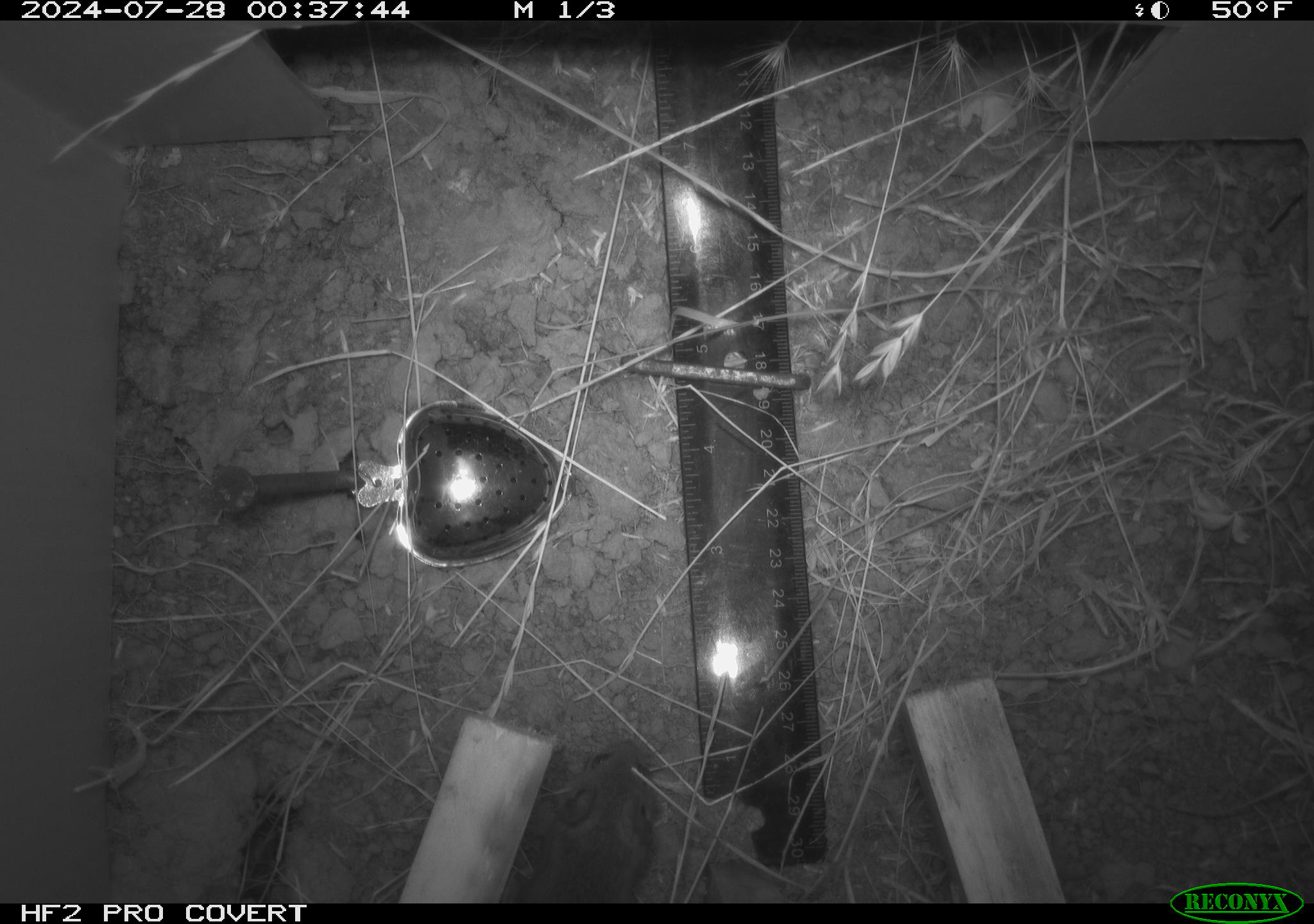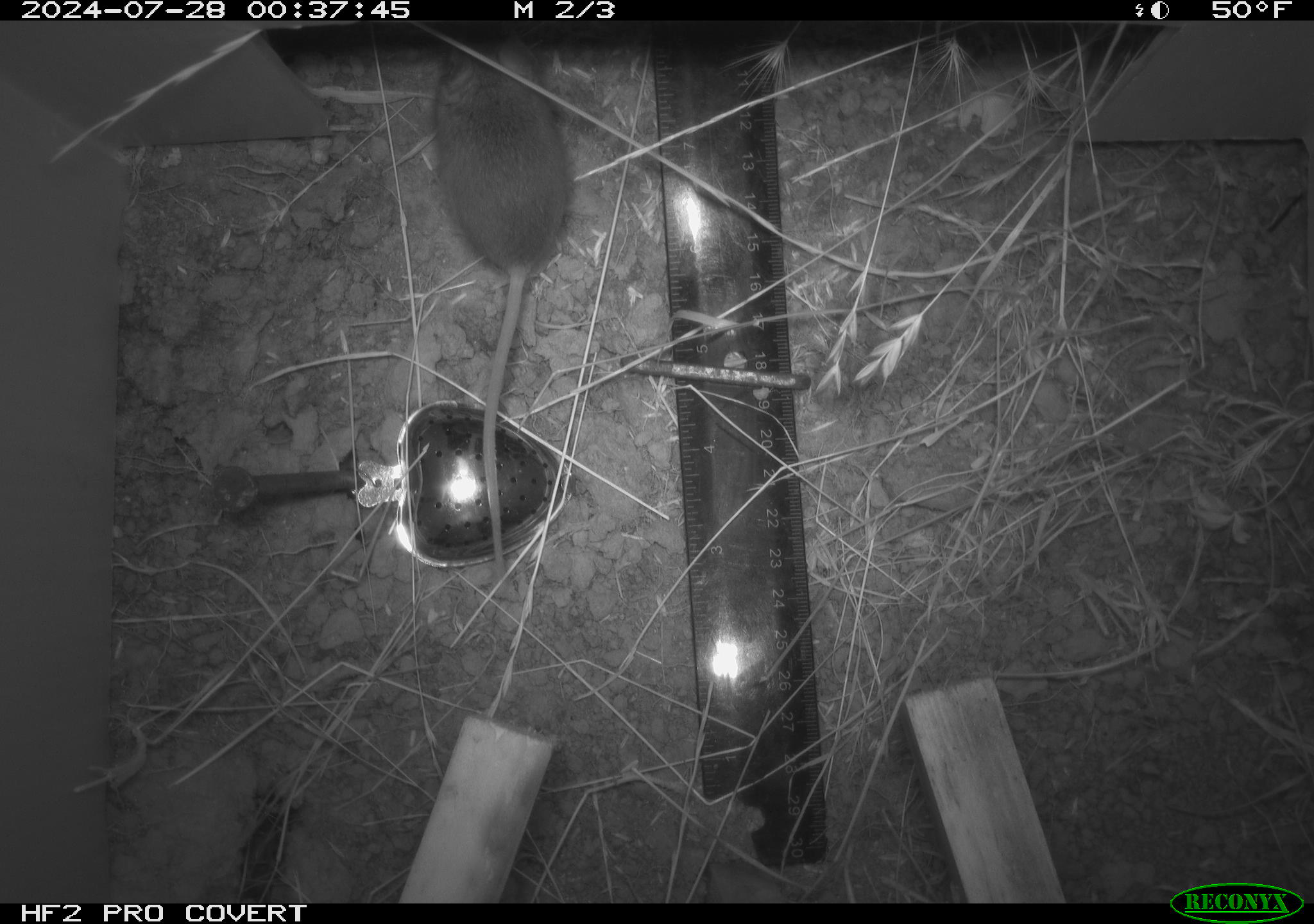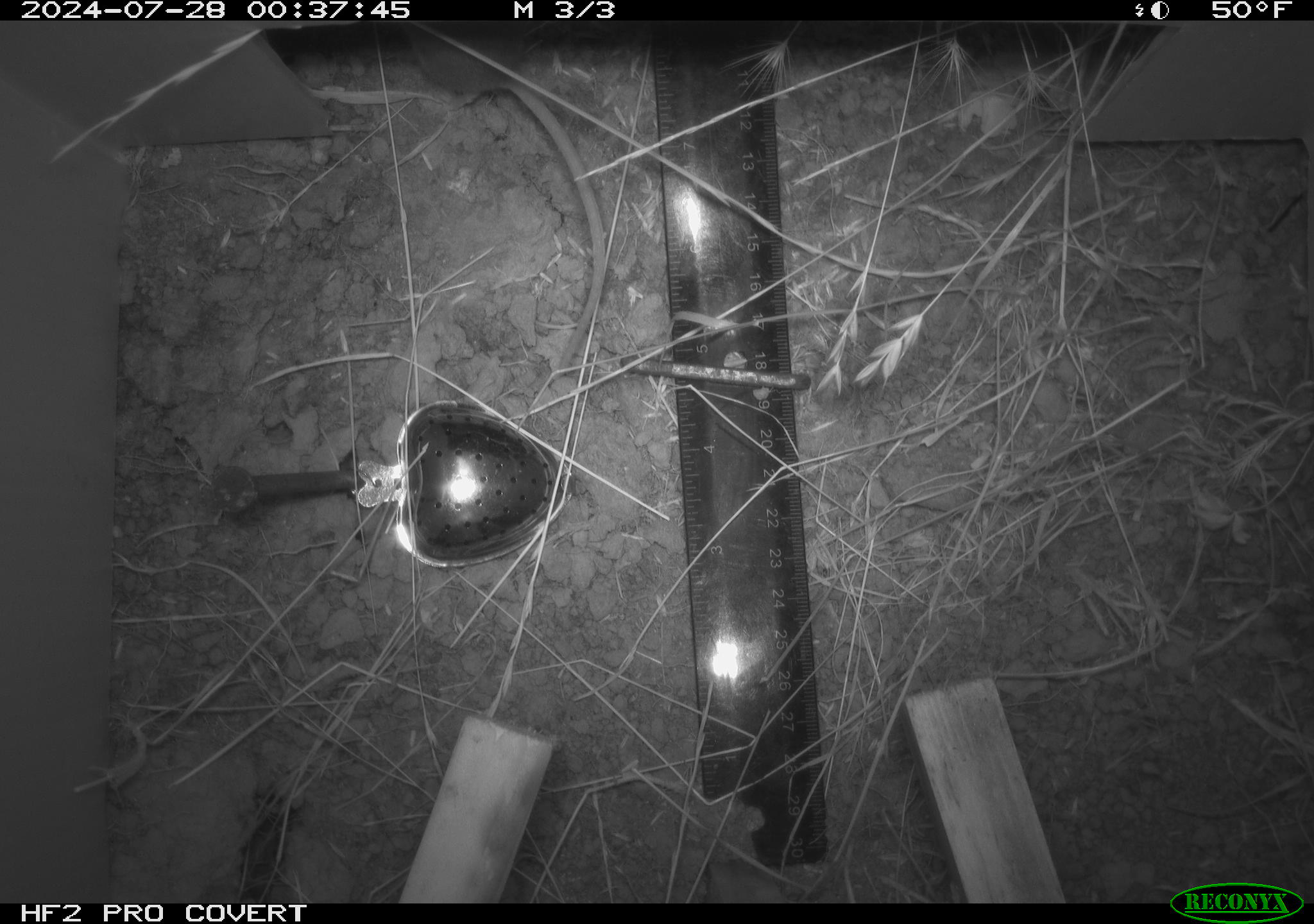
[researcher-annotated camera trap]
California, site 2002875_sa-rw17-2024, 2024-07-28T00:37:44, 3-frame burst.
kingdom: Animalia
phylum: Chordata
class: Mammalia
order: Rodentia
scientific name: Rodentia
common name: mouse species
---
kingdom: Animalia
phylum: Chordata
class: Mammalia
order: Rodentia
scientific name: Rodentia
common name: rodent